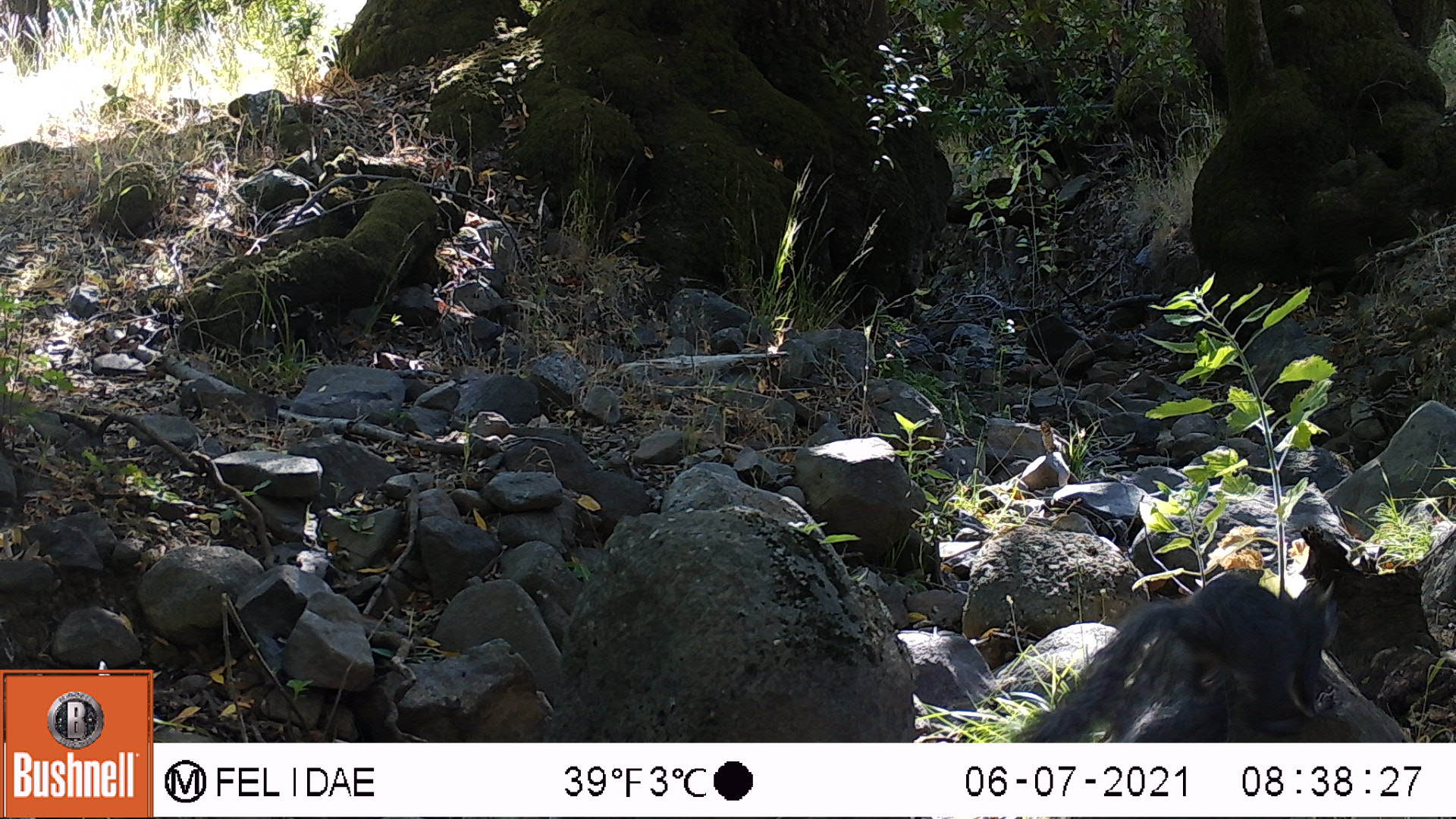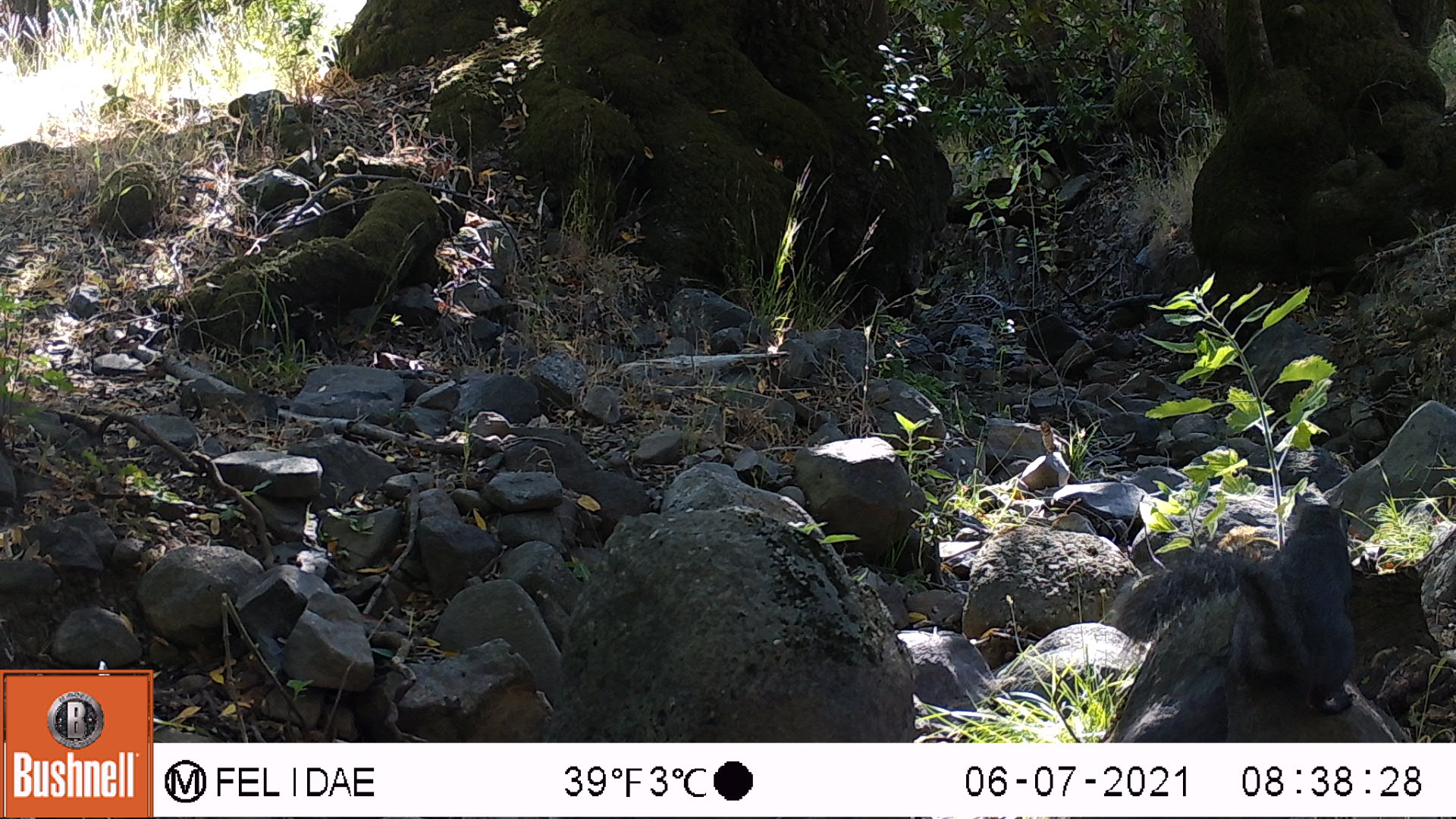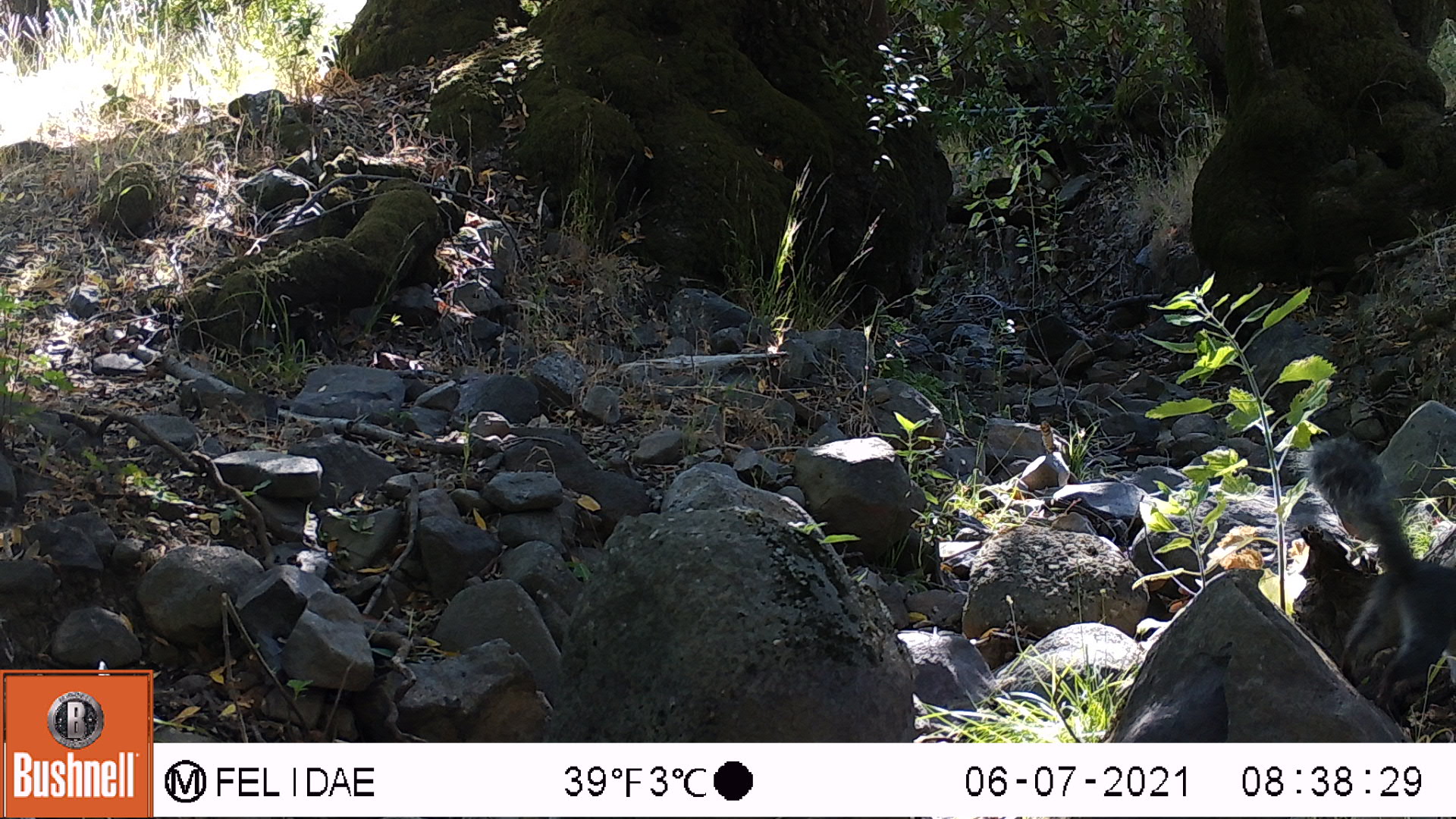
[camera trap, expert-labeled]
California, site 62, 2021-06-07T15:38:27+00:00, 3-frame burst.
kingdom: Animalia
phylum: Chordata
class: Mammalia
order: Rodentia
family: Sciuridae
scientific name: Sciuridae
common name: squirrel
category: unknown squirrel